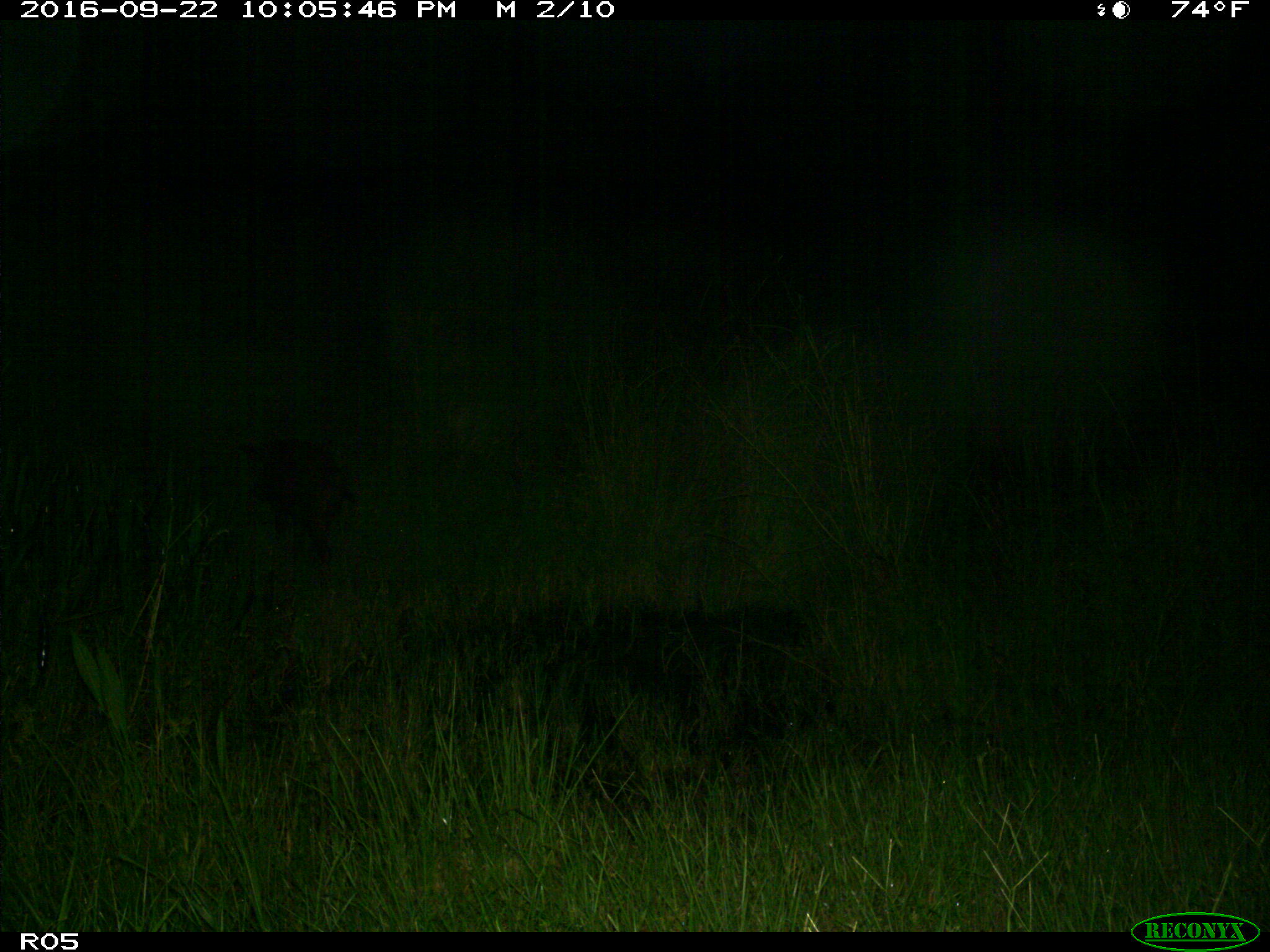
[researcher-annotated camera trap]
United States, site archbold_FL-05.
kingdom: Animalia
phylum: Chordata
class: Mammalia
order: Artiodactyla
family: Suidae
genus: Sus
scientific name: Sus scrofa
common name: wild boar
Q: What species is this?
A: Sus scrofa (wild boar).